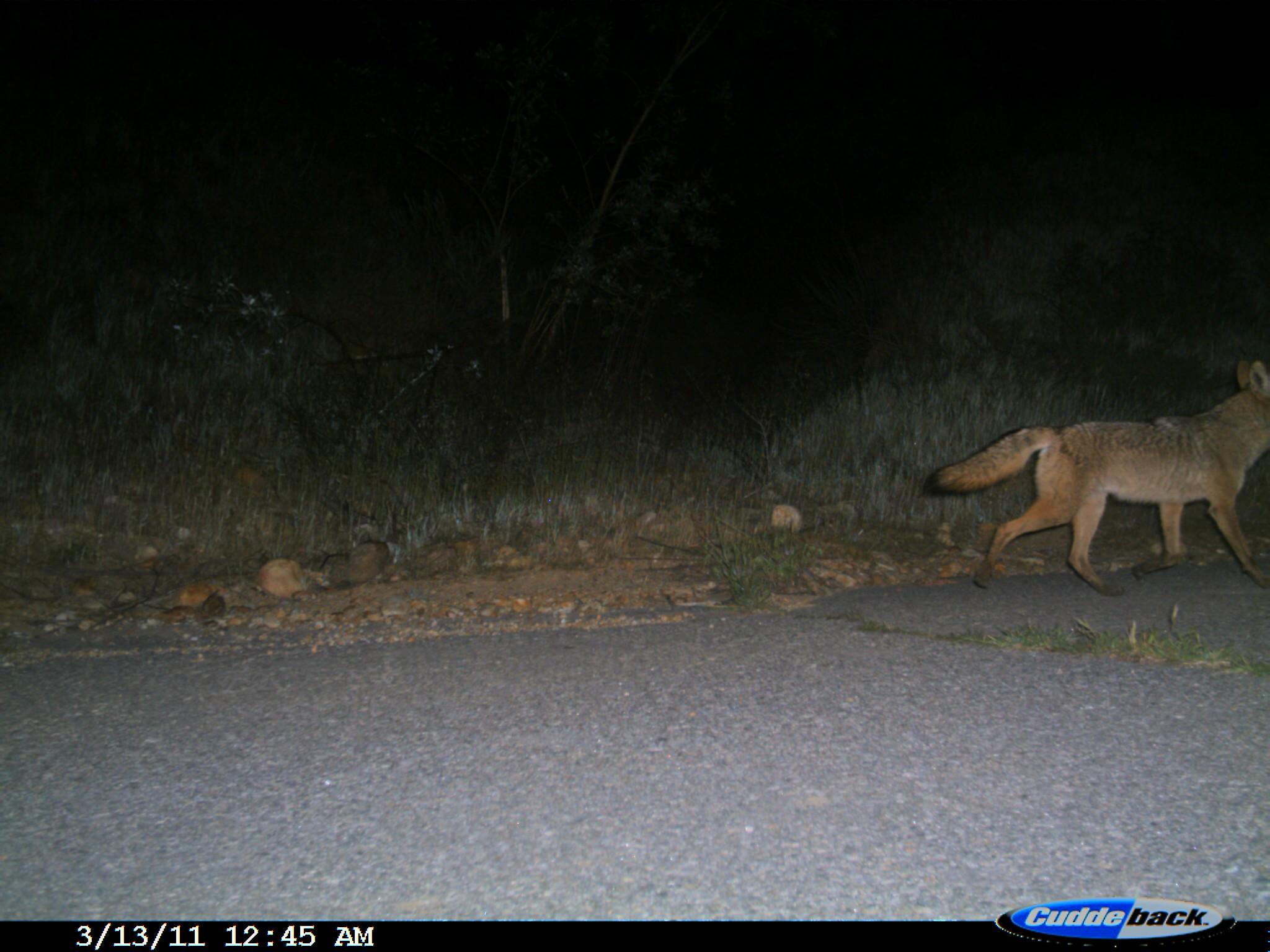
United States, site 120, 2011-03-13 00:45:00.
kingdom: Animalia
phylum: Chordata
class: Mammalia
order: Carnivora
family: Canidae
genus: Canis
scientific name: Canis latrans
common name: coyote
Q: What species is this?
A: Coyote (Canis latrans).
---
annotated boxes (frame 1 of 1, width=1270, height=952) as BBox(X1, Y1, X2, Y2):
coyote: BBox(914, 346, 1268, 609)